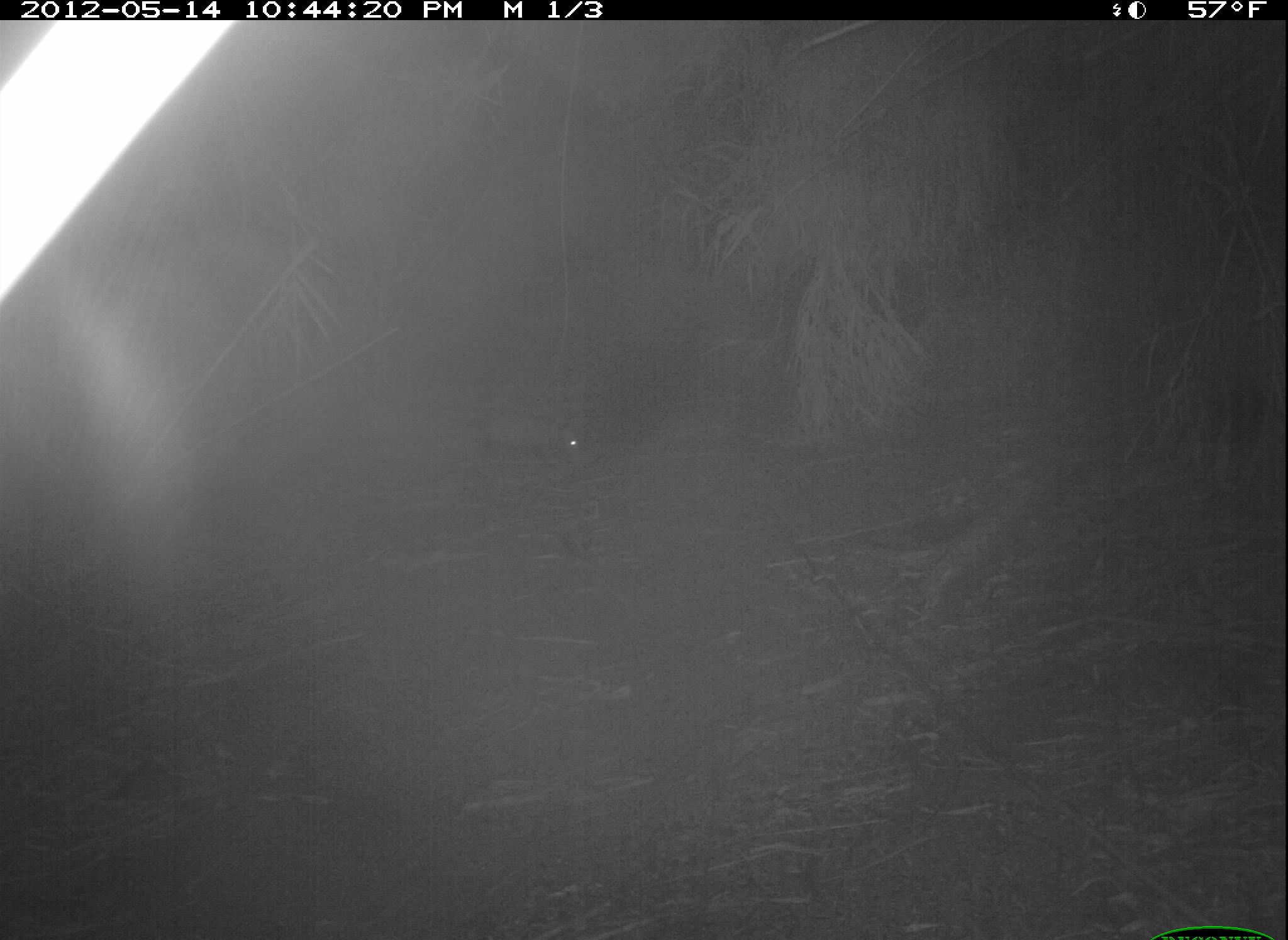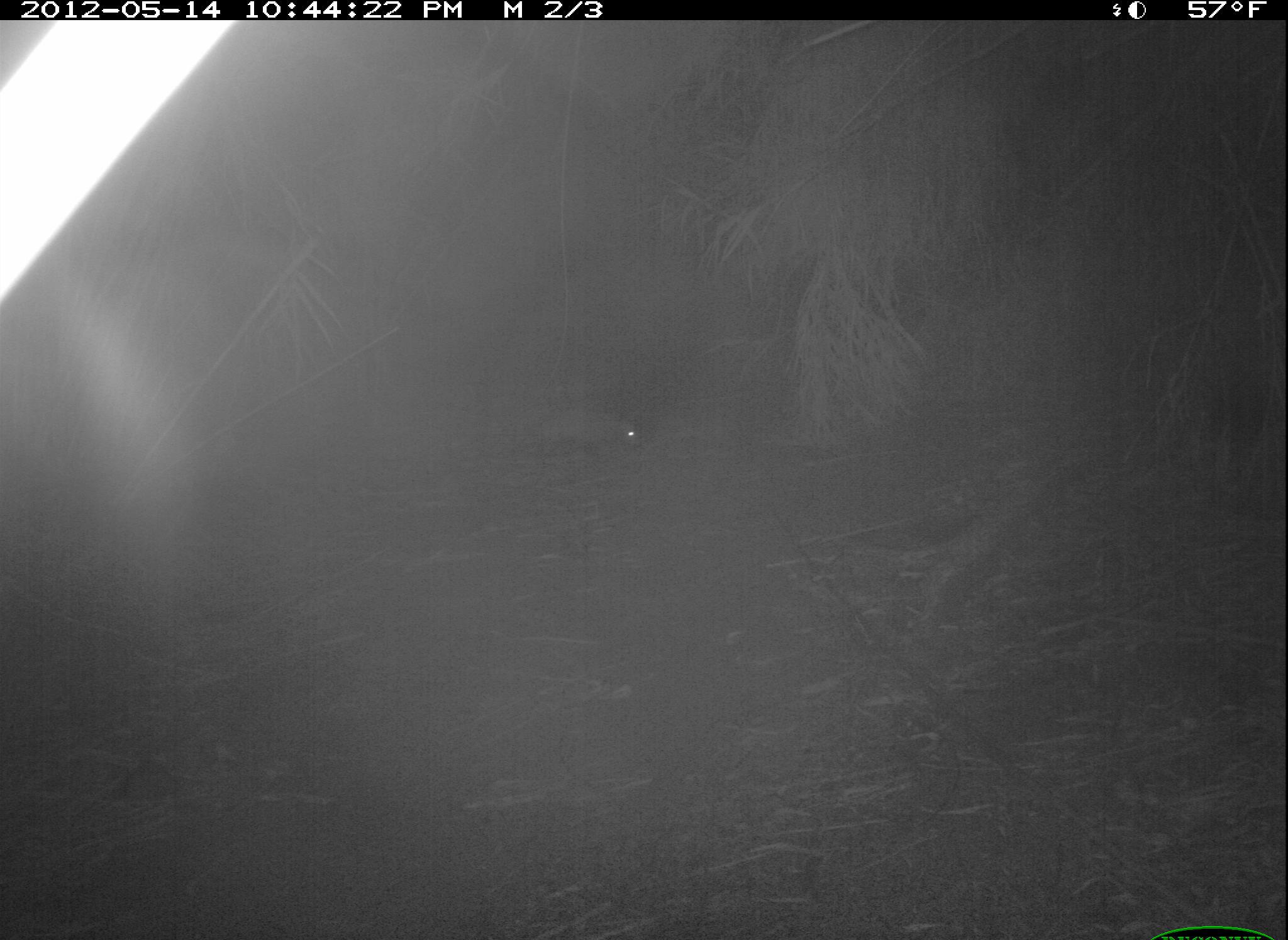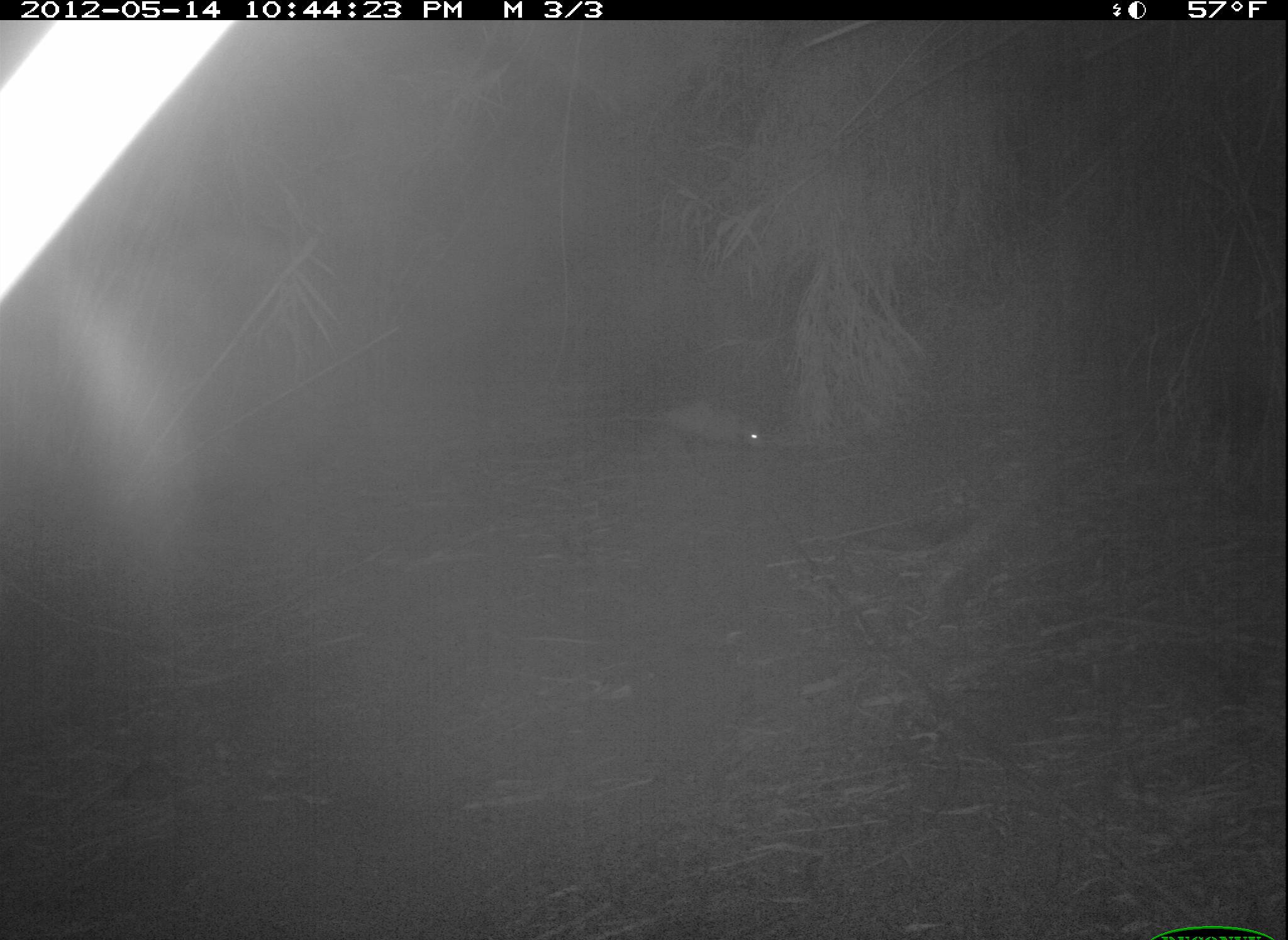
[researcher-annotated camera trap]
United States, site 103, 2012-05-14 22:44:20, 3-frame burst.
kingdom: Animalia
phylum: Chordata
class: Mammalia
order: Didelphimorphia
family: Didelphidae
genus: Didelphis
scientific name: Didelphis virginiana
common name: virginia opossum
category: opossum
Opossum (virginia opossum) (Didelphis virginiana).